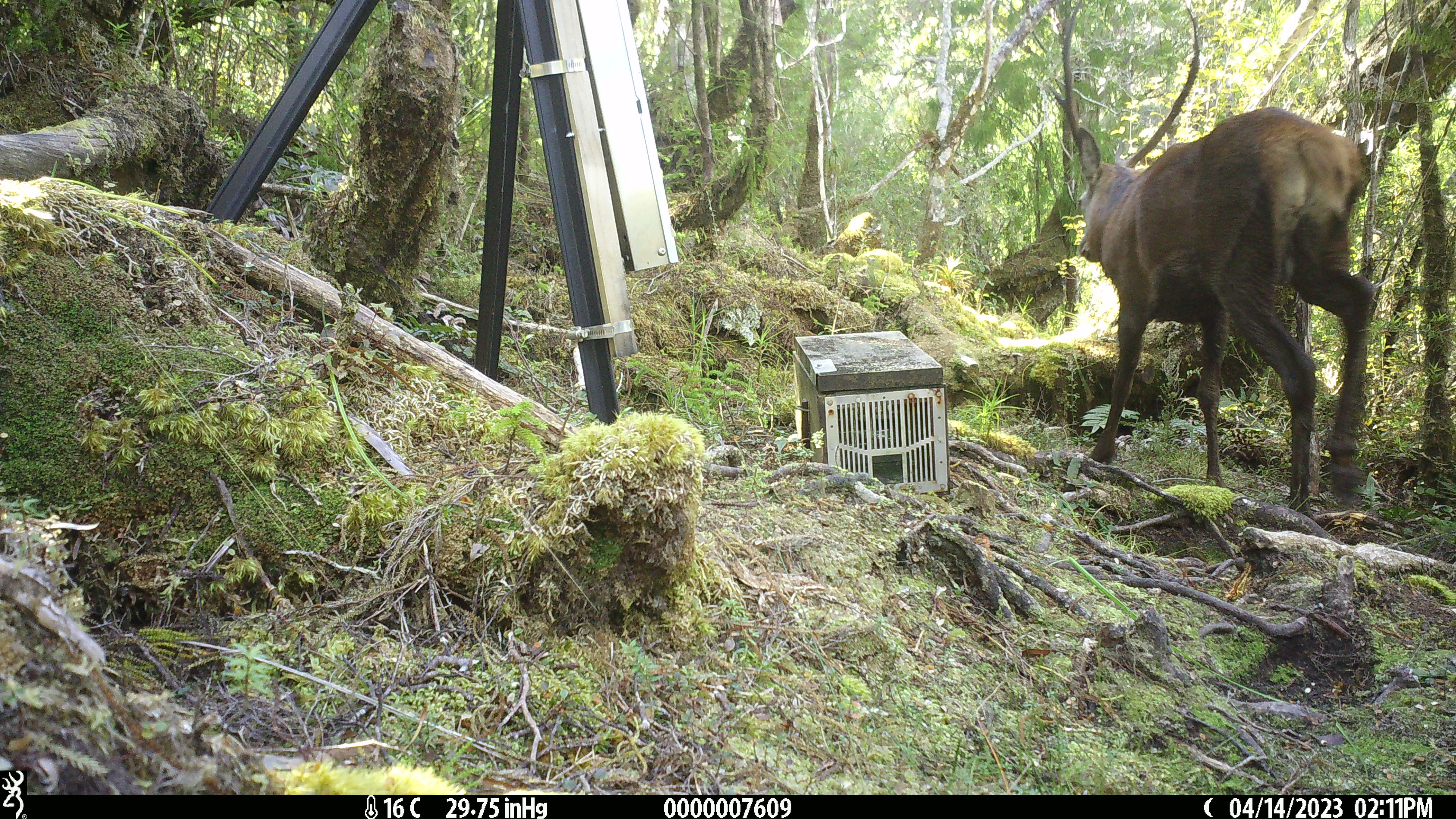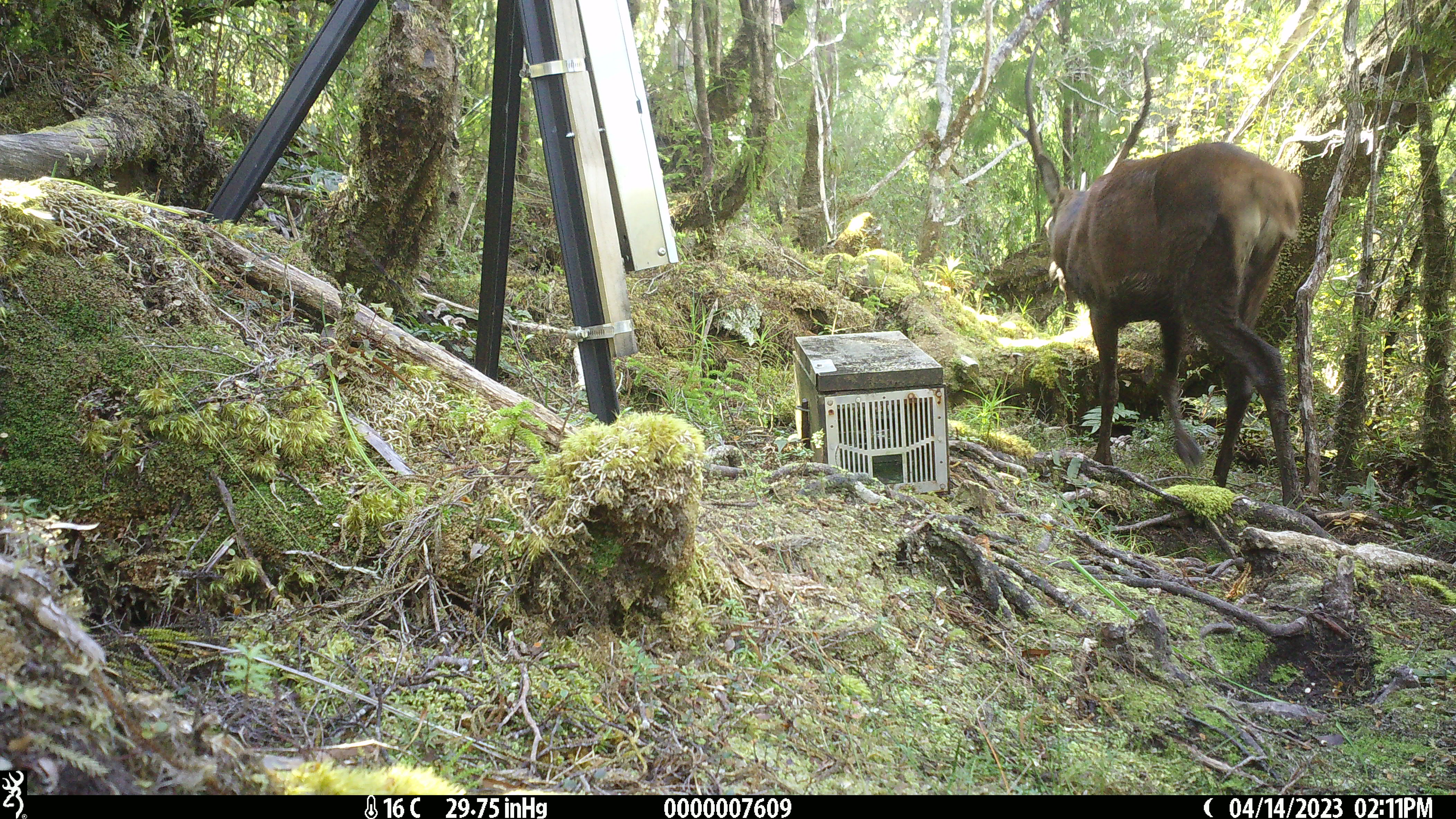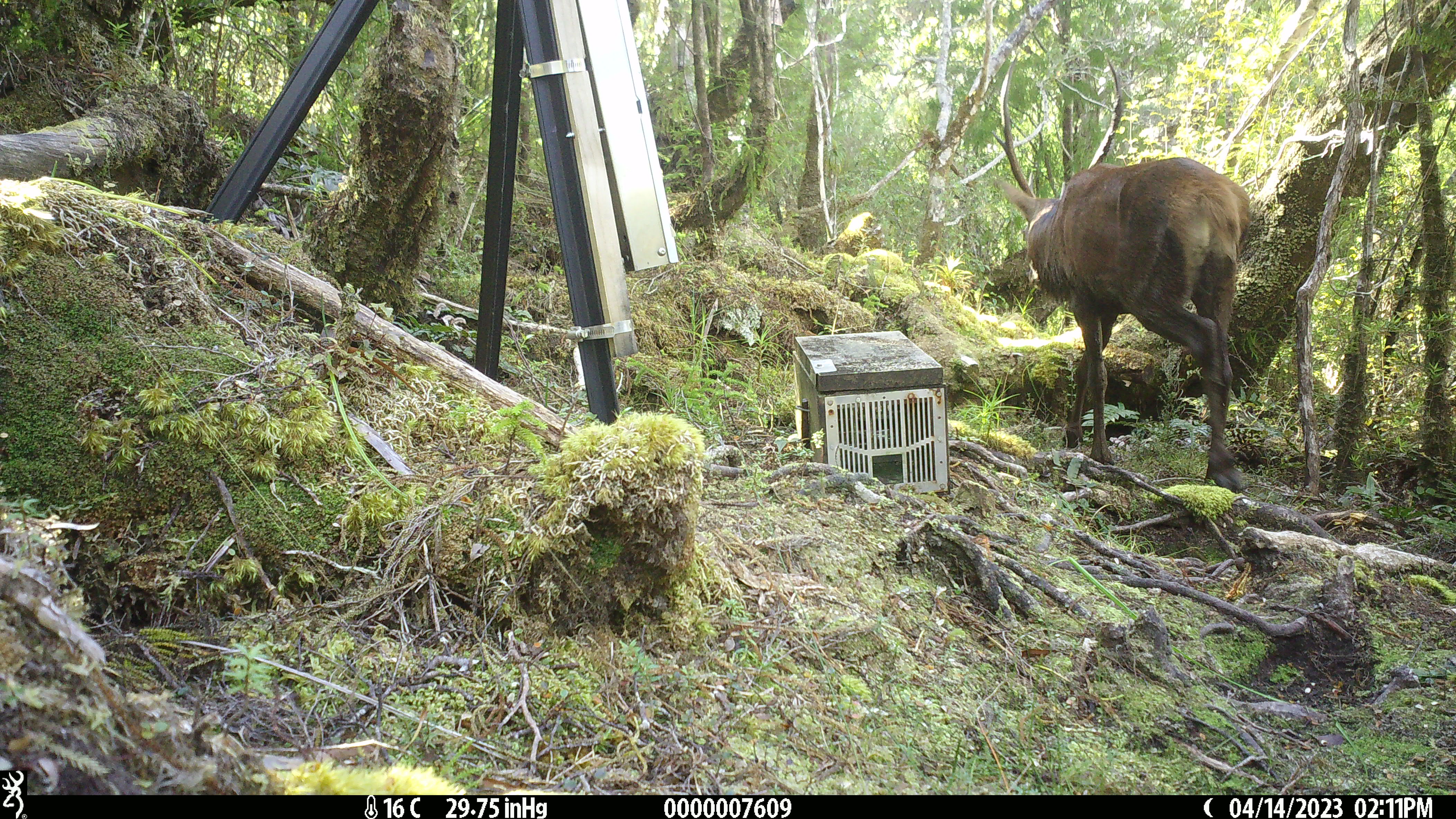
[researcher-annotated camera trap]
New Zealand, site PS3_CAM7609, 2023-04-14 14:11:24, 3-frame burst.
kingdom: Animalia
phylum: Chordata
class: Mammalia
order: Artiodactyla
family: Cervidae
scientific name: Cervidae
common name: deer